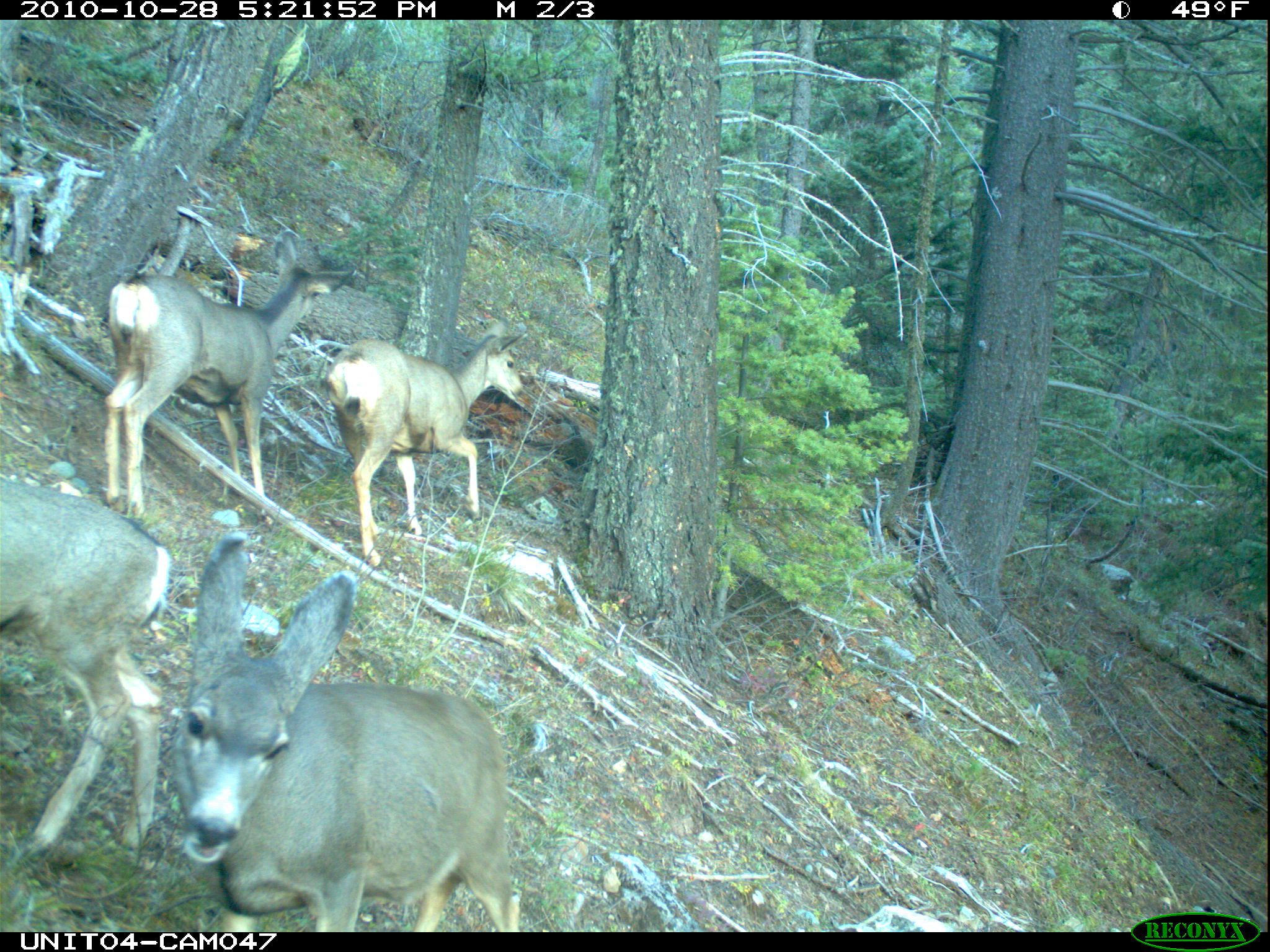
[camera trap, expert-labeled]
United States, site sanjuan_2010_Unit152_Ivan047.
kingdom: Animalia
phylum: Chordata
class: Mammalia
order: Artiodactyla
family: Cervidae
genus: Odocoileus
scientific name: Odocoileus hemionus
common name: mule deer